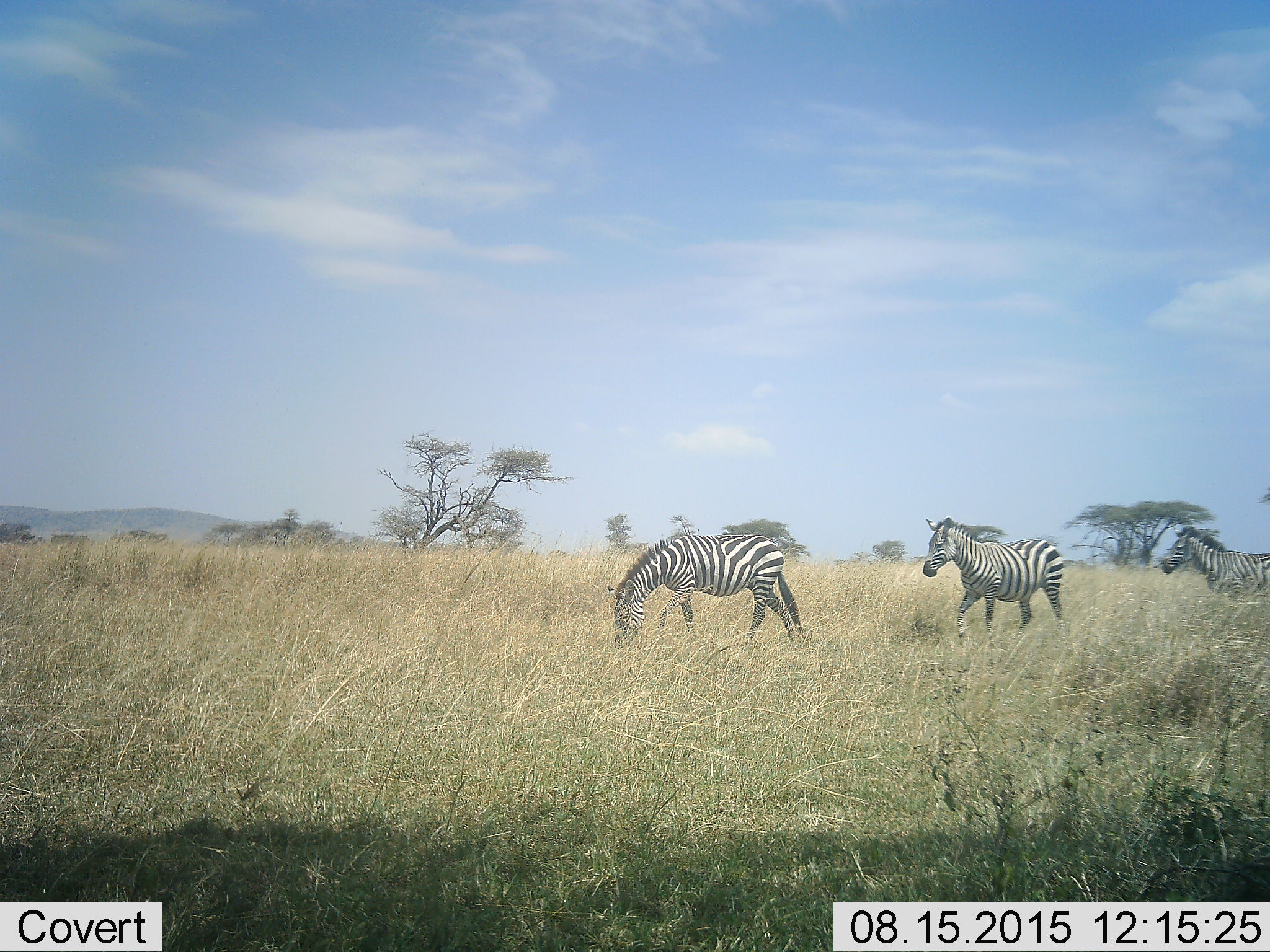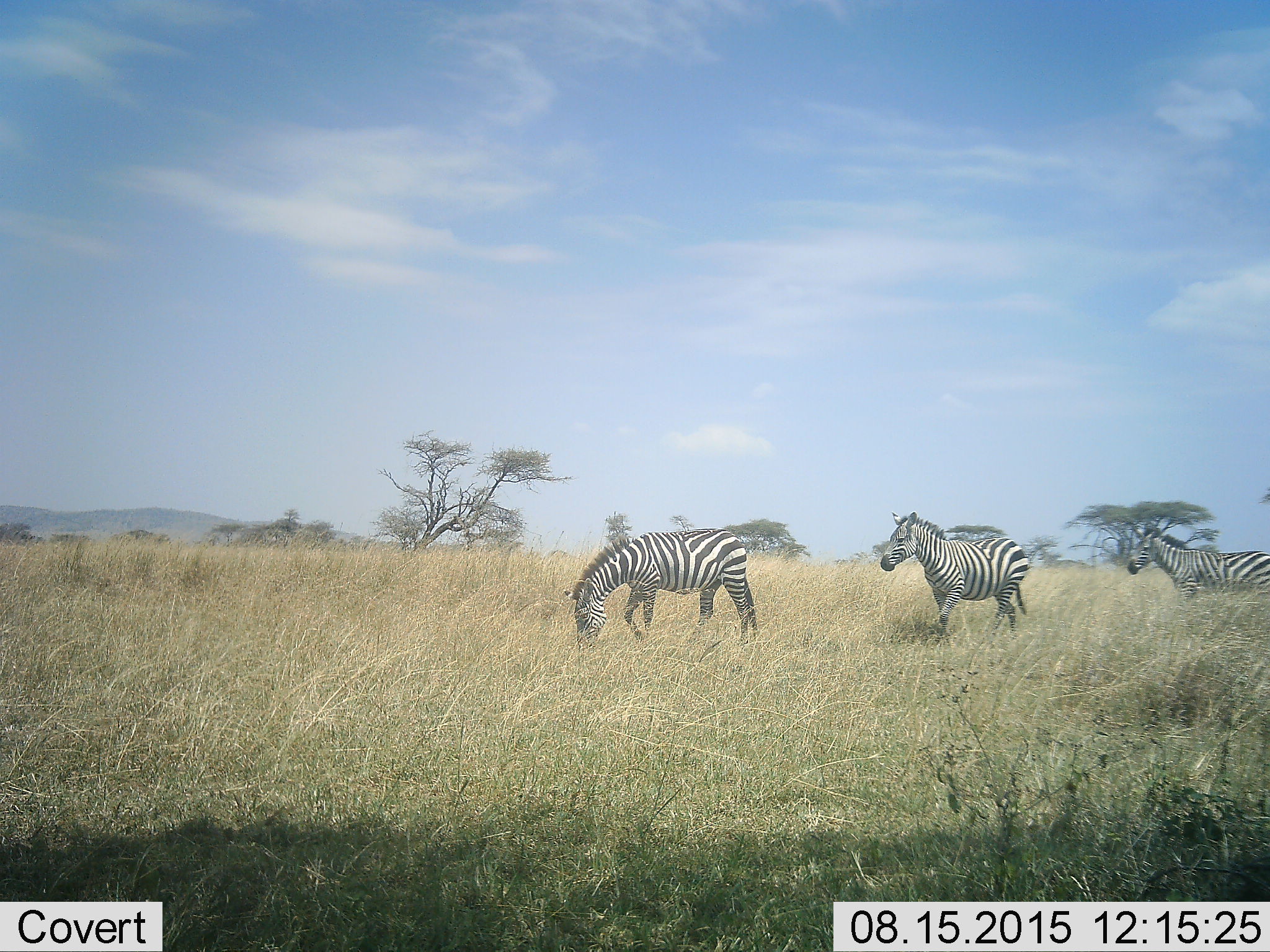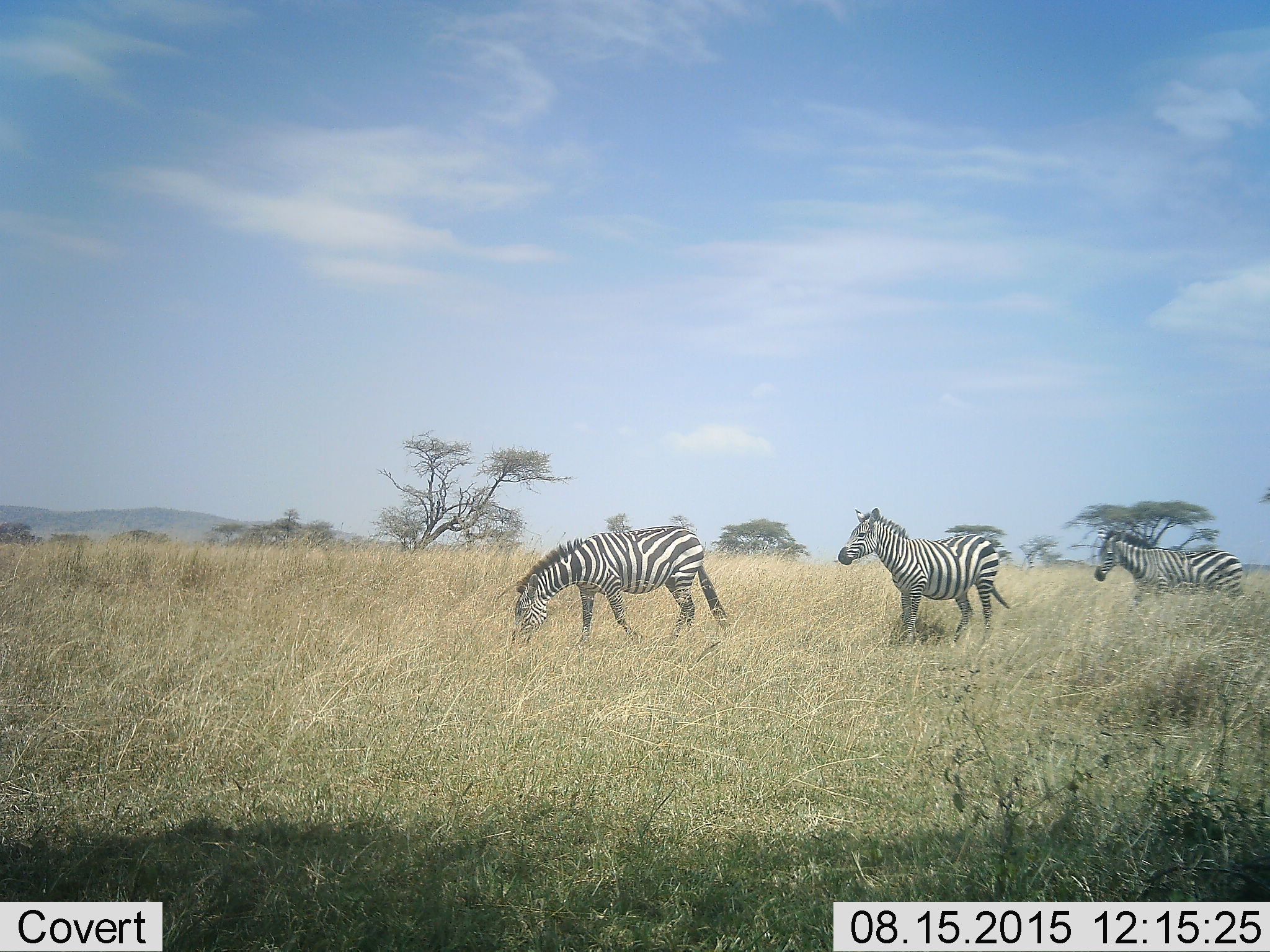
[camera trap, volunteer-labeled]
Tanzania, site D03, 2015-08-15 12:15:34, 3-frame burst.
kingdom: Animalia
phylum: Chordata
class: Mammalia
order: Perissodactyla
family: Equidae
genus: Equus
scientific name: Equus quagga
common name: plains zebra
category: zebra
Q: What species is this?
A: Zebra (plains zebra) (Equus quagga).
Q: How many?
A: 3.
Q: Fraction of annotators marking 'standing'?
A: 18%.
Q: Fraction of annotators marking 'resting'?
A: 0%.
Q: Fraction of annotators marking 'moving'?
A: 88%.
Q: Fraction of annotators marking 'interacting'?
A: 0%.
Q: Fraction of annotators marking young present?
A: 0%.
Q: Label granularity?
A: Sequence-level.